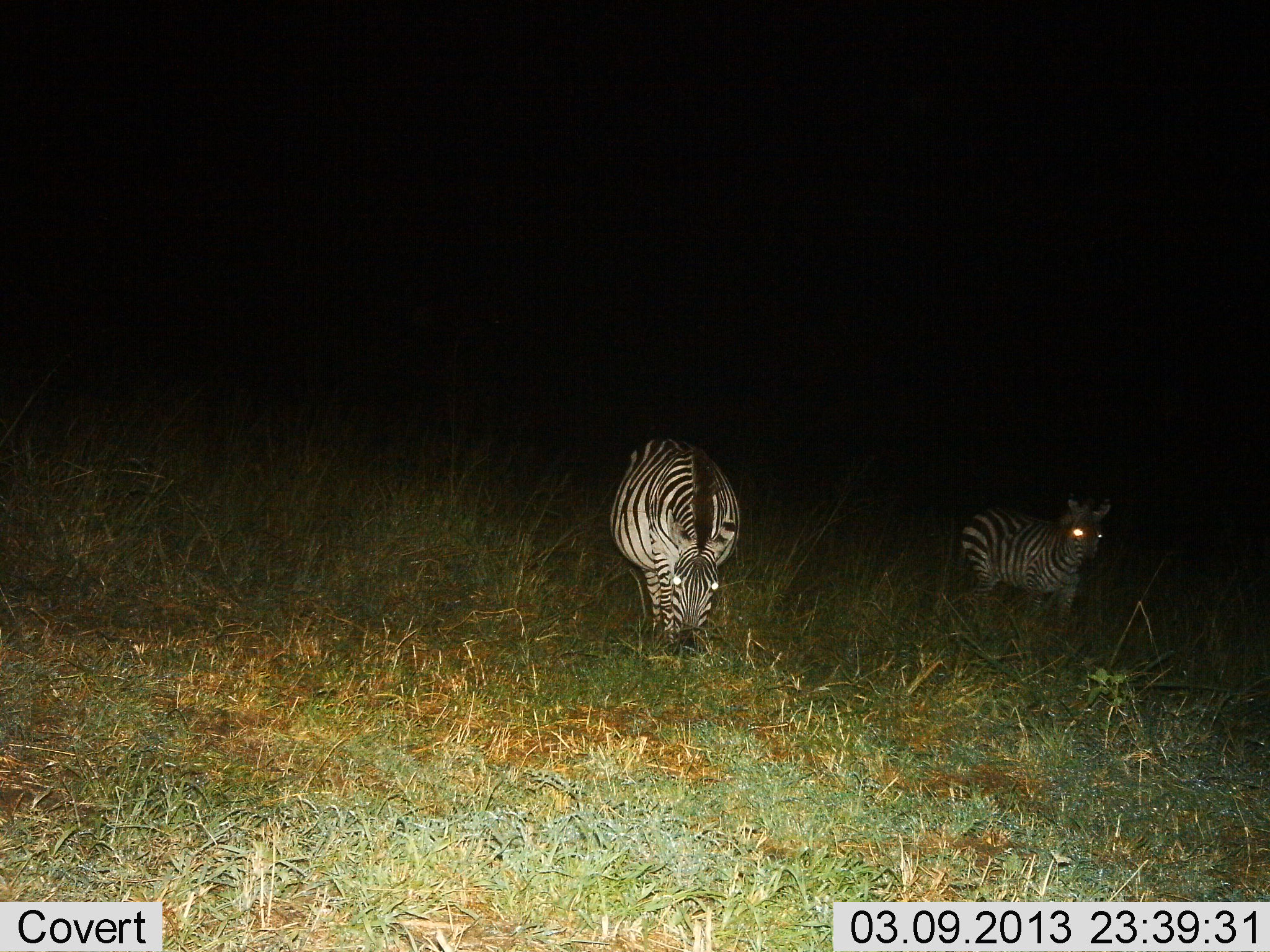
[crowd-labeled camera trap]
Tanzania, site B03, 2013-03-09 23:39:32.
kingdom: Animalia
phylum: Chordata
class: Mammalia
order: Perissodactyla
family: Equidae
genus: Equus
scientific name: Equus quagga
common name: plains zebra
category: zebra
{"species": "zebra (plains zebra) (Equus quagga)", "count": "2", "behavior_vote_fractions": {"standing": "83%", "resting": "6%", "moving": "0%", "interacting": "0%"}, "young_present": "0%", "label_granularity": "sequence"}